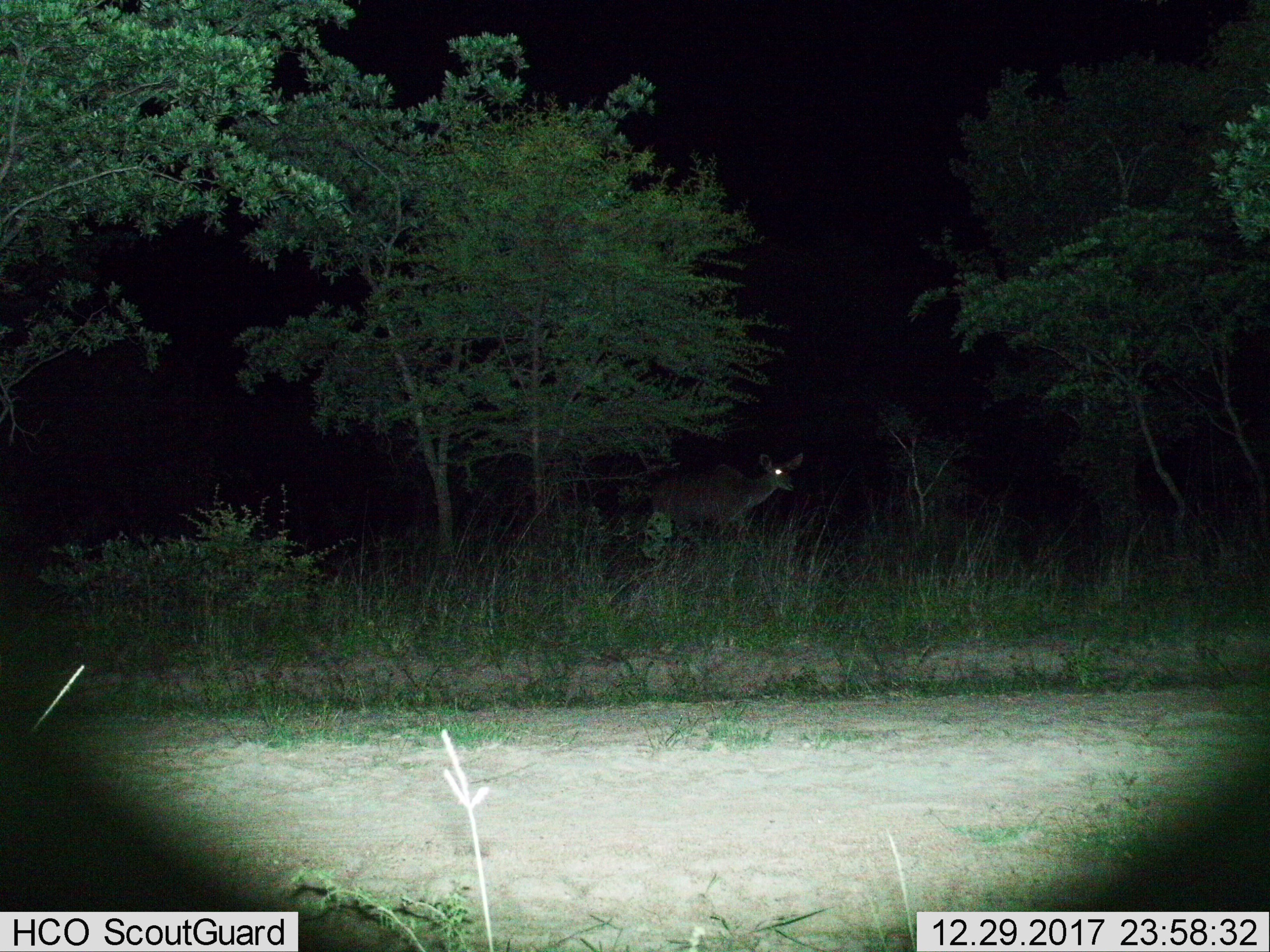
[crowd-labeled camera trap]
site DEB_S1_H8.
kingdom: Animalia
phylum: Chordata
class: Mammalia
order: Artiodactyla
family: Bovidae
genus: Tragelaphus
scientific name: Tragelaphus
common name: kudu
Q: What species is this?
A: Kudu (Tragelaphus).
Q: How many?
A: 1.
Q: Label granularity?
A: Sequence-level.